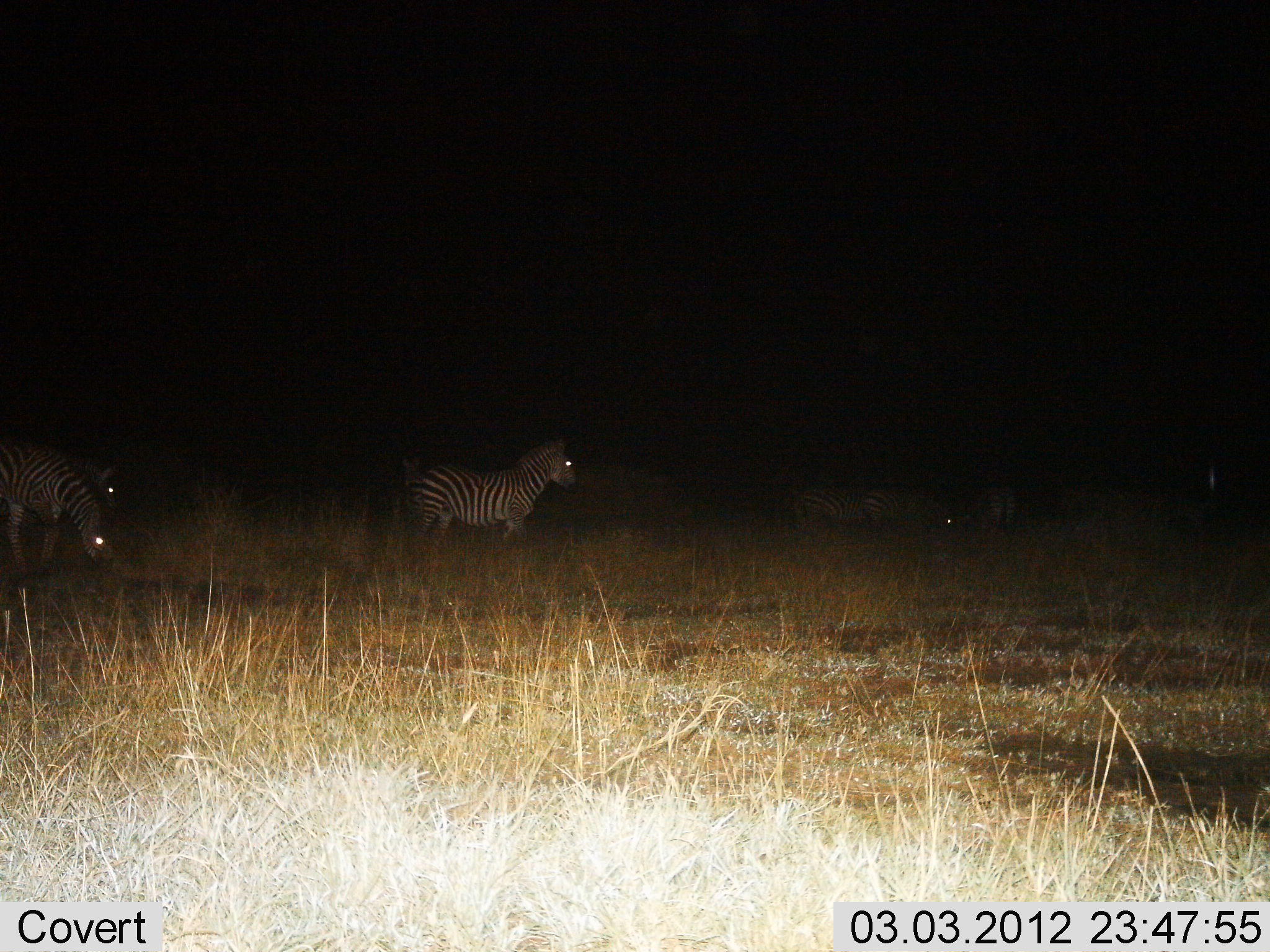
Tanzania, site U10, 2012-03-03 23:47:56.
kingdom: Animalia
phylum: Chordata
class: Mammalia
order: Perissodactyla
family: Equidae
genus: Equus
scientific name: Equus quagga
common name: plains zebra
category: zebra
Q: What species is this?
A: Zebra (plains zebra) (Equus quagga).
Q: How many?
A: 6.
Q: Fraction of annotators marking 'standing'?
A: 72%.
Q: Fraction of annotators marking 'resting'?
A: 11%.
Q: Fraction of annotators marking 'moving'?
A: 28%.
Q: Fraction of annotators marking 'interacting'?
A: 11%.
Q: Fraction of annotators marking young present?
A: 0%.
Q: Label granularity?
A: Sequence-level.